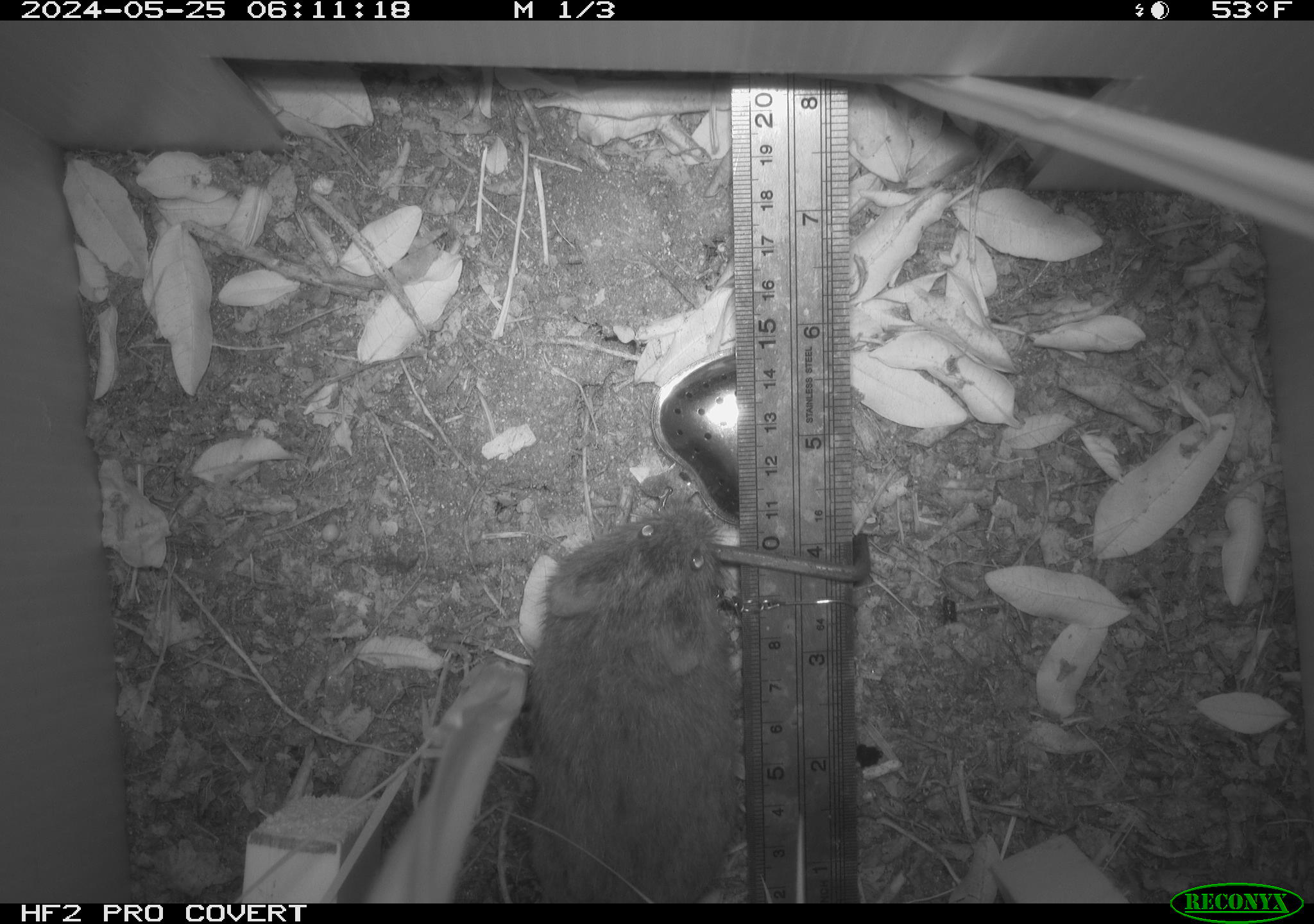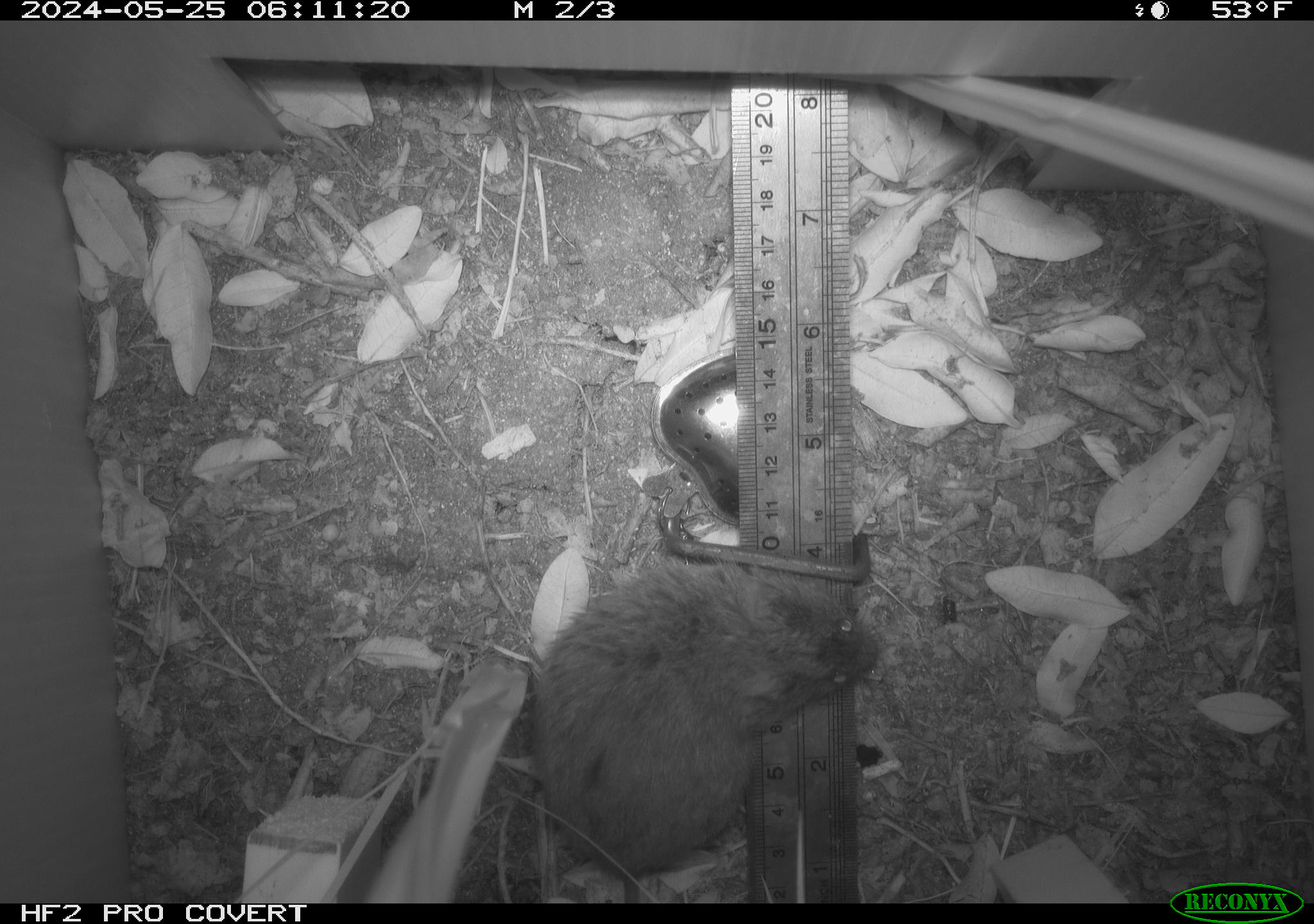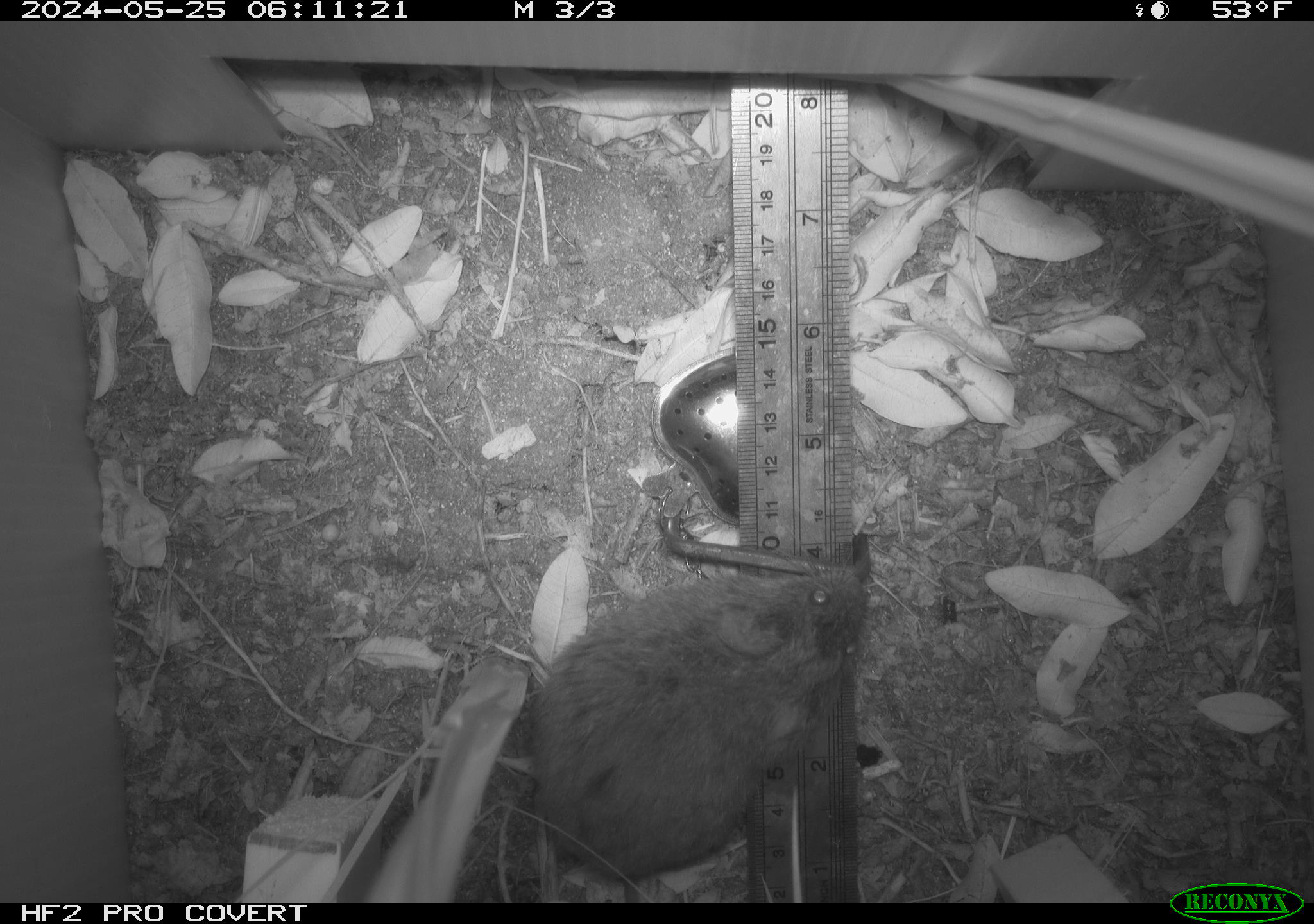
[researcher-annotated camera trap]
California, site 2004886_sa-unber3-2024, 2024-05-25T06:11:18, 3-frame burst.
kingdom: Animalia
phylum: Chordata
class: Mammalia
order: Rodentia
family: Cricetidae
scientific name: Arvicolinae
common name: voles, lemmings, and muskrats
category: arvicolinae subfamily